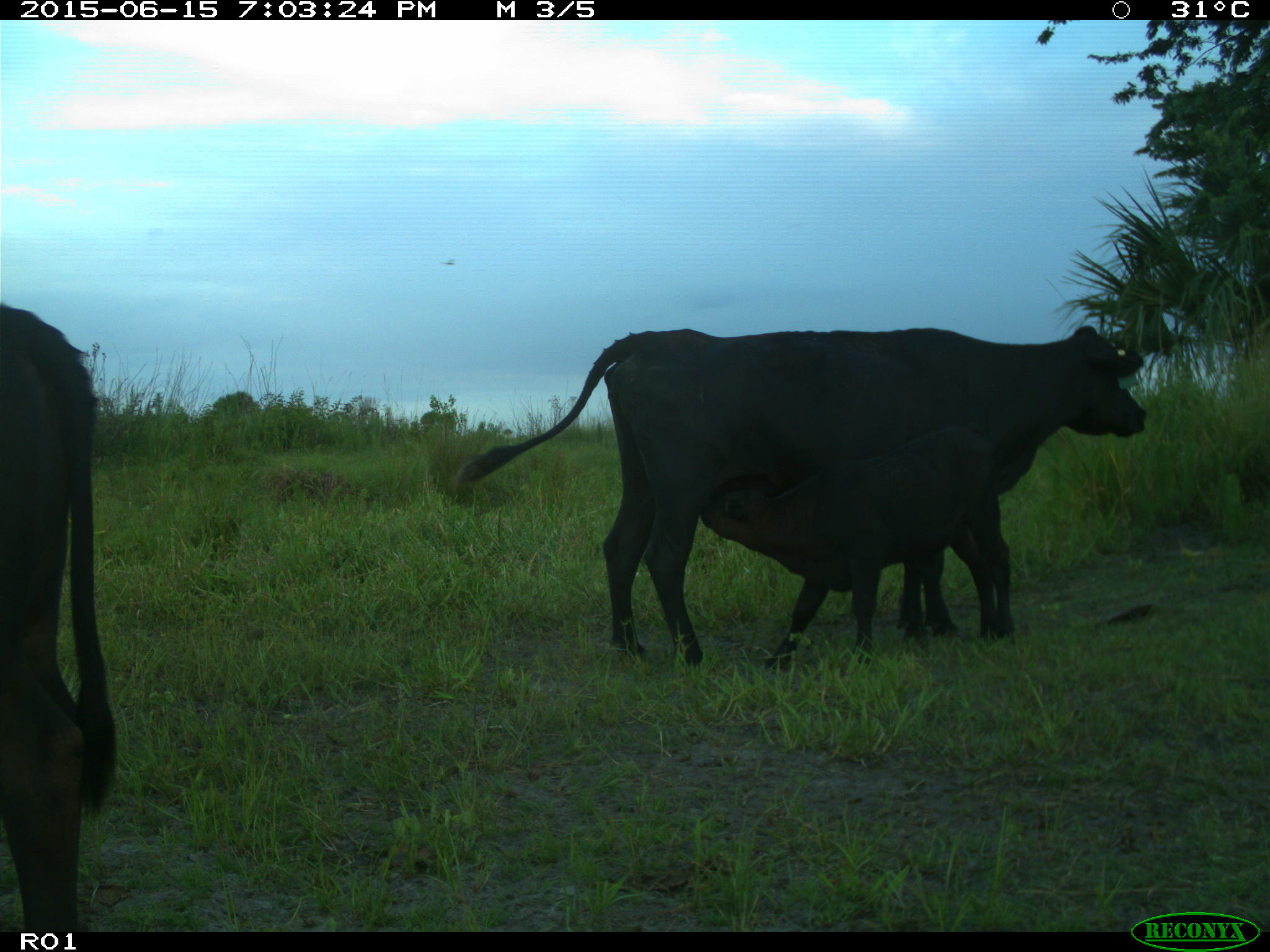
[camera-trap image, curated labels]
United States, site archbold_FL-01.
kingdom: Animalia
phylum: Chordata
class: Mammalia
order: Artiodactyla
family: Bovidae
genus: Bos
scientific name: Bos taurus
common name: domestic cow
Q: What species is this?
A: Bos taurus (domestic cow).